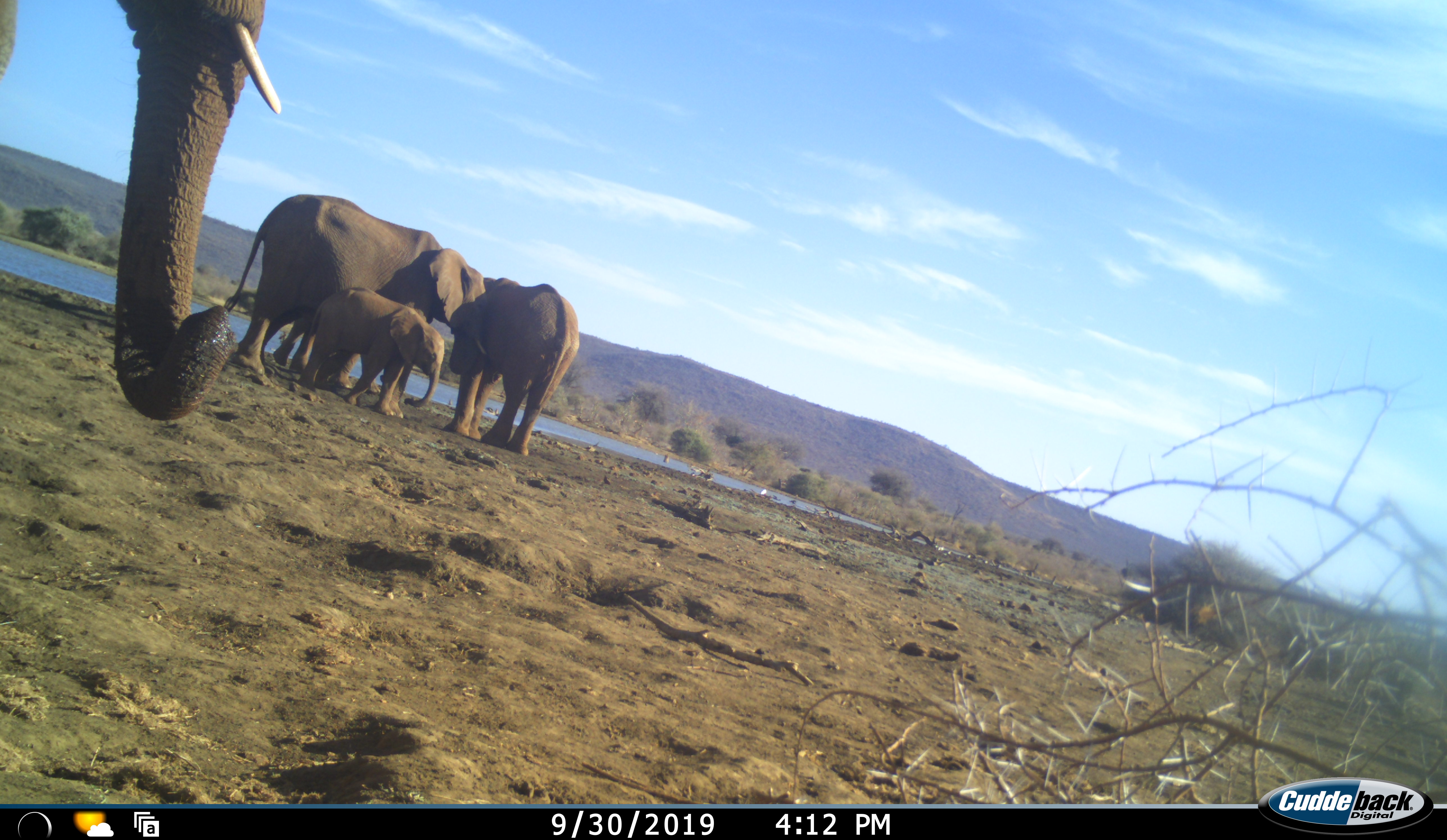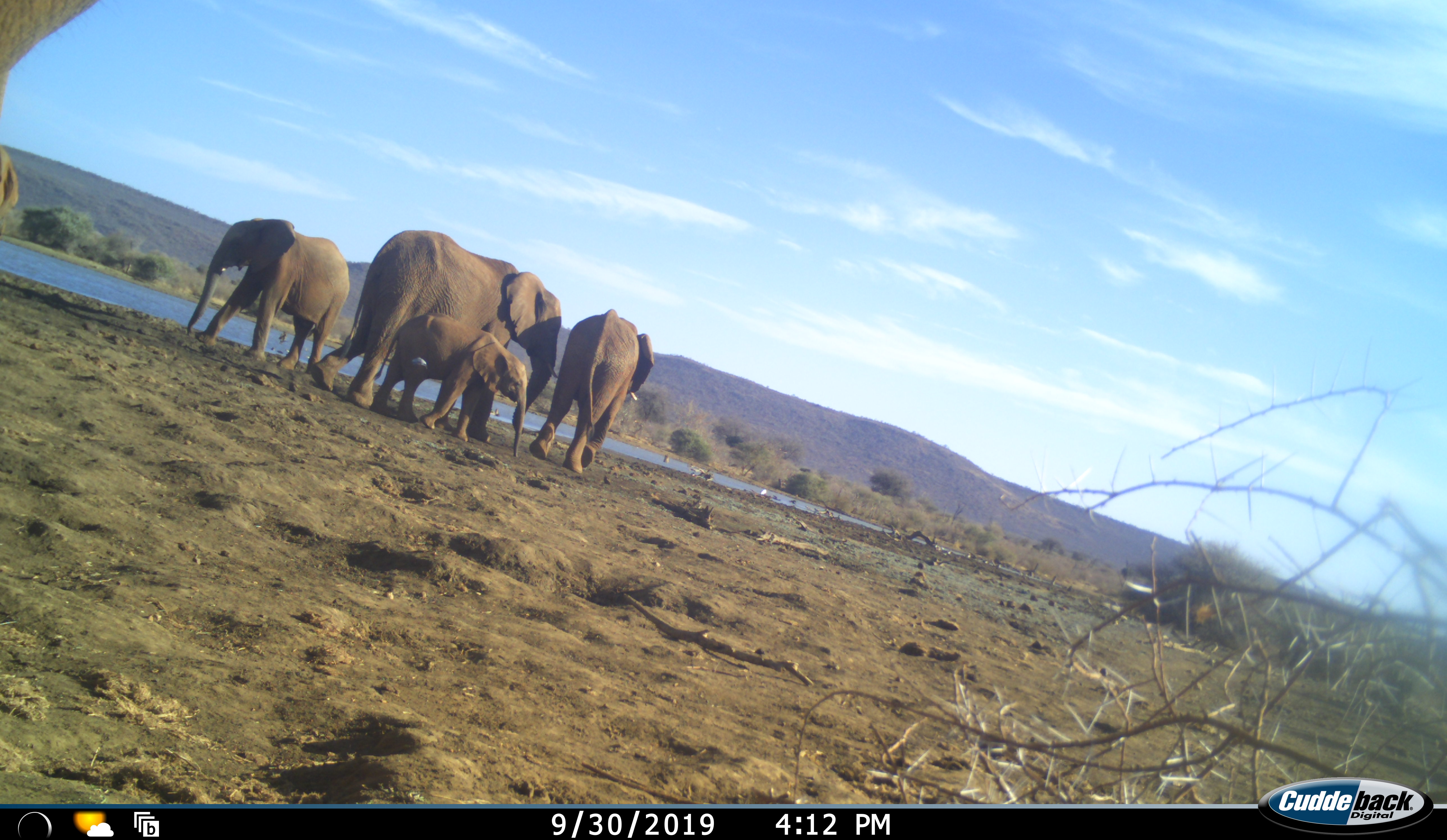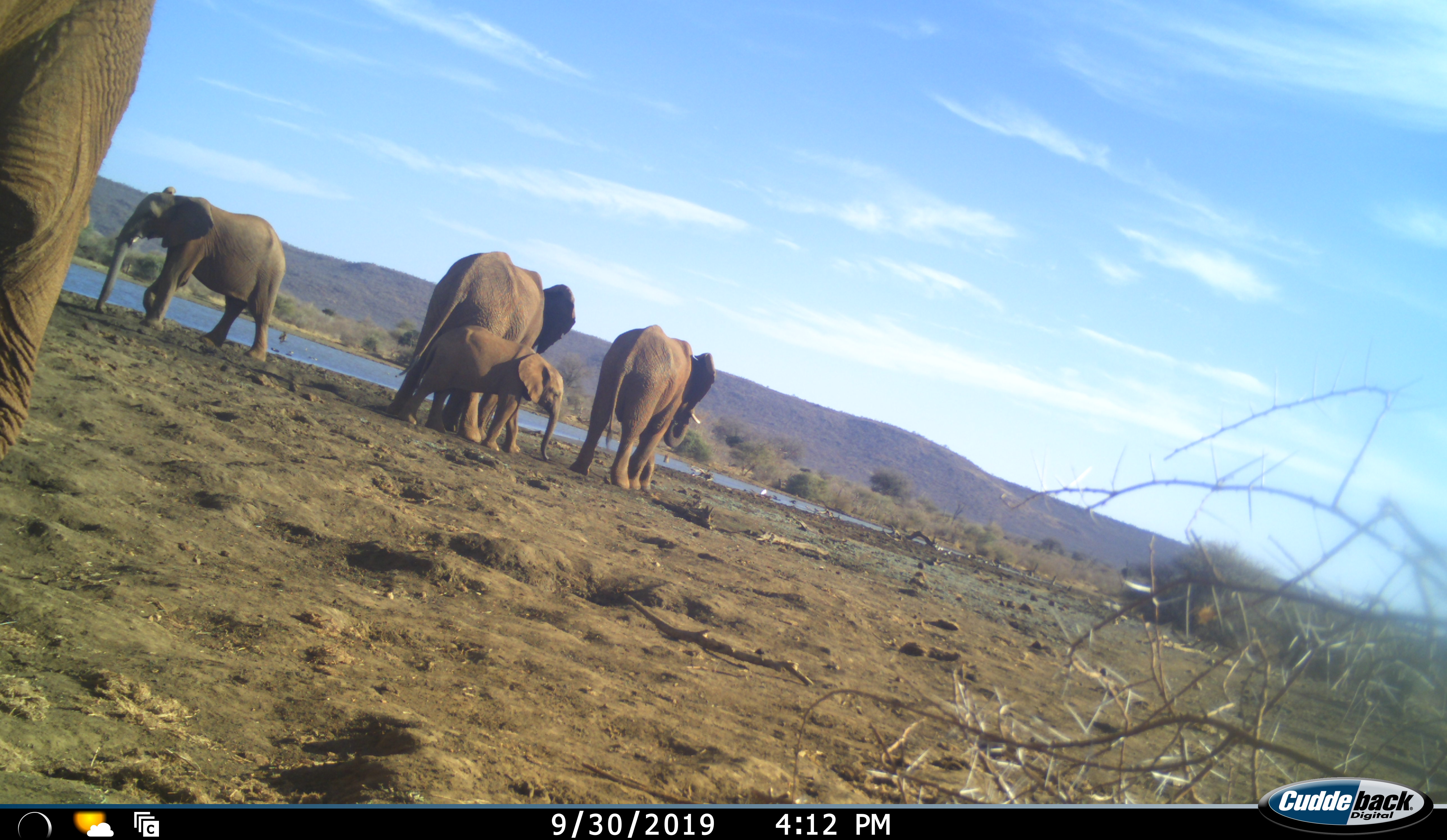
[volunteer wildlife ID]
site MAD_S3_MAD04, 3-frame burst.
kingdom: Animalia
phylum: Chordata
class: Mammalia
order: Proboscidea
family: Elephantidae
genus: Loxodonta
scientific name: Loxodonta africana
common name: african bush elephant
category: elephant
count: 5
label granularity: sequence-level